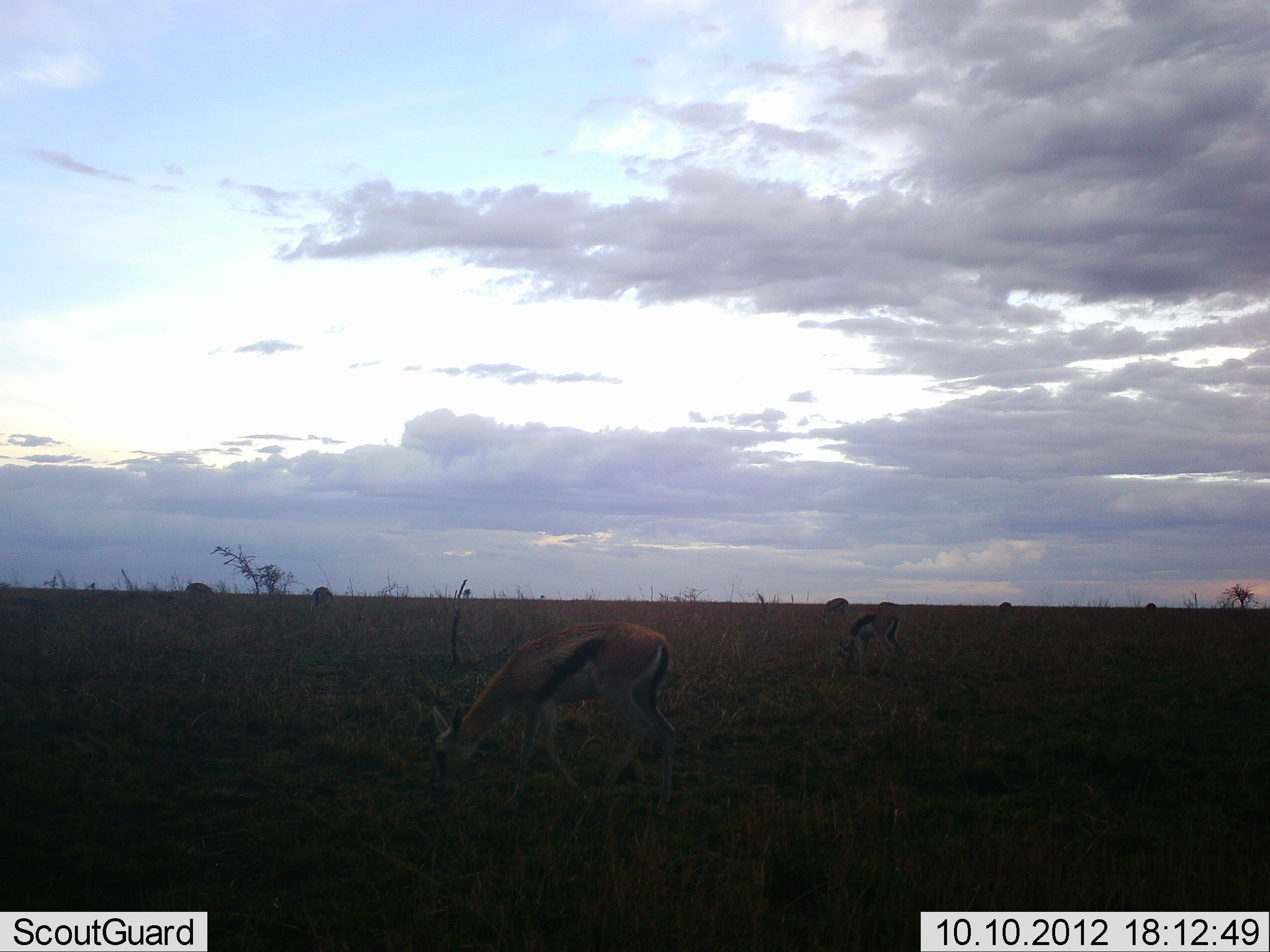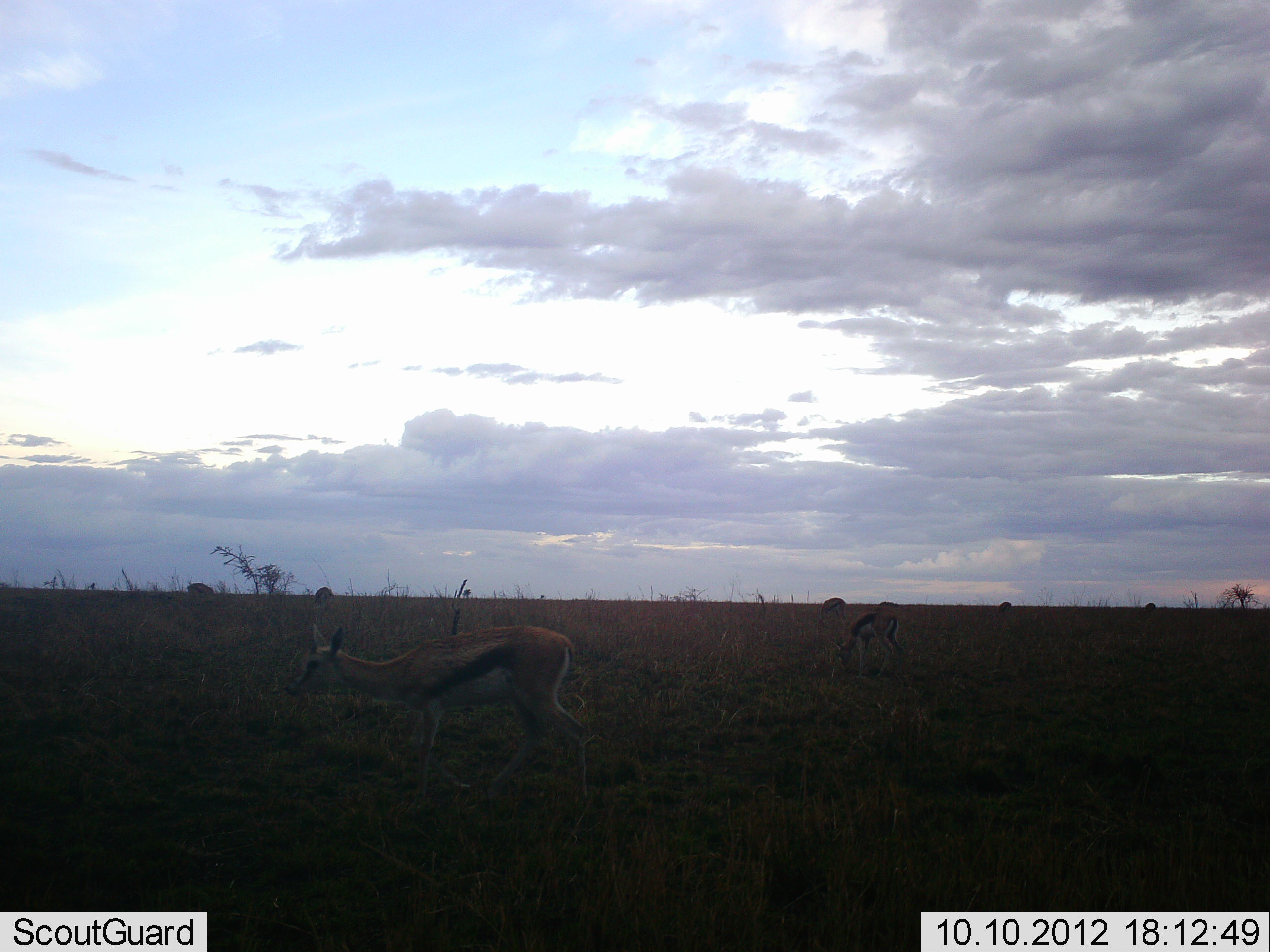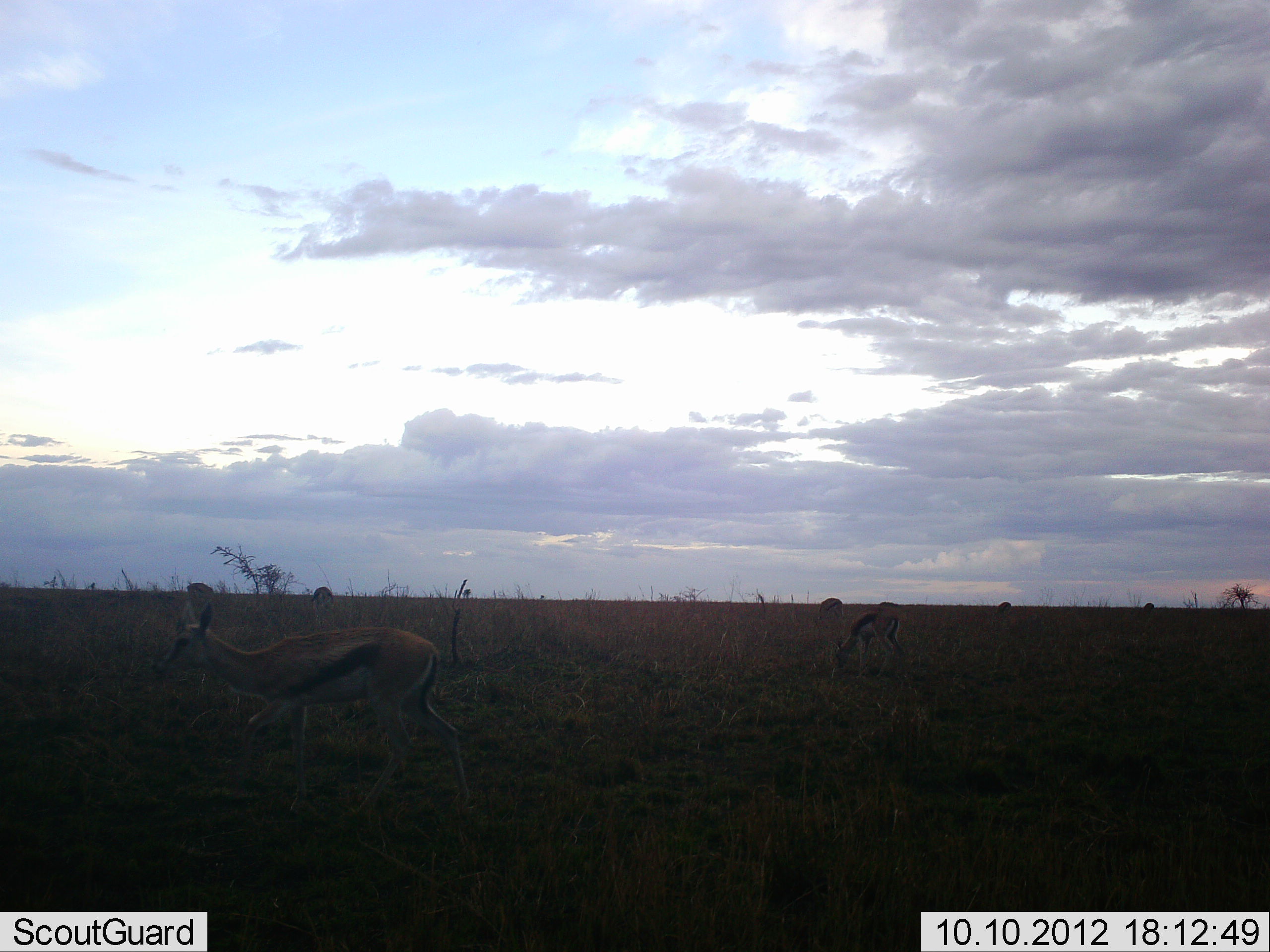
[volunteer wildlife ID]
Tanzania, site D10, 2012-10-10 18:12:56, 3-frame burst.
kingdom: Animalia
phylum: Chordata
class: Mammalia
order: Artiodactyla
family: Bovidae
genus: Eudorcas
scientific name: Eudorcas thomsonii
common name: thomson's gazelle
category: gazellethomsons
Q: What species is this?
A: Gazellethomsons (thomson's gazelle) (Eudorcas thomsonii).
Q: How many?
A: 2.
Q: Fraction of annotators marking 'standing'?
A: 20%.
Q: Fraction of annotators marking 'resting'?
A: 0%.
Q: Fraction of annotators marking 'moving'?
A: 60%.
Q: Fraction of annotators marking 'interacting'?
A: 0%.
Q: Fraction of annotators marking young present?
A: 20%.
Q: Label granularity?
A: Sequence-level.